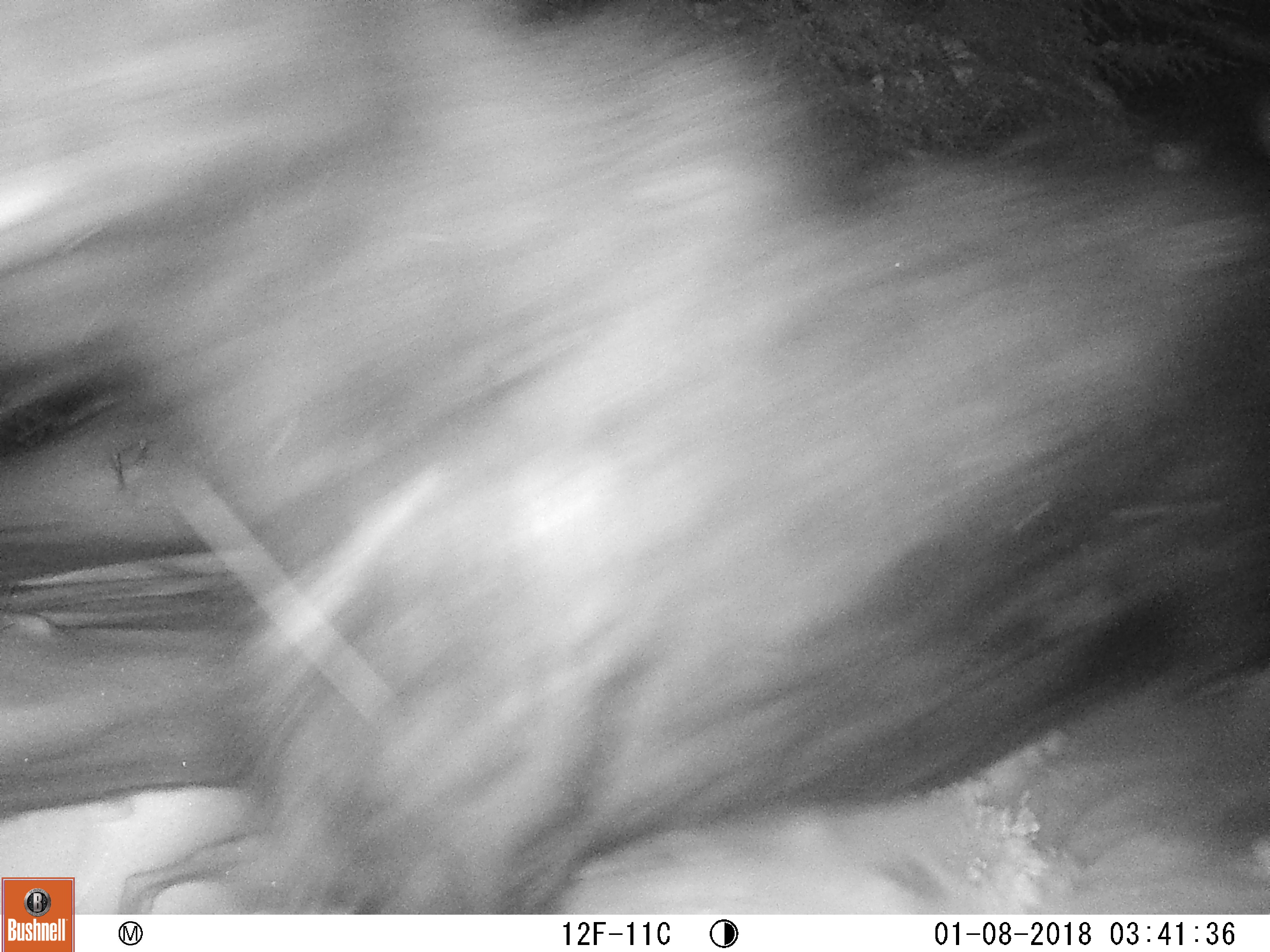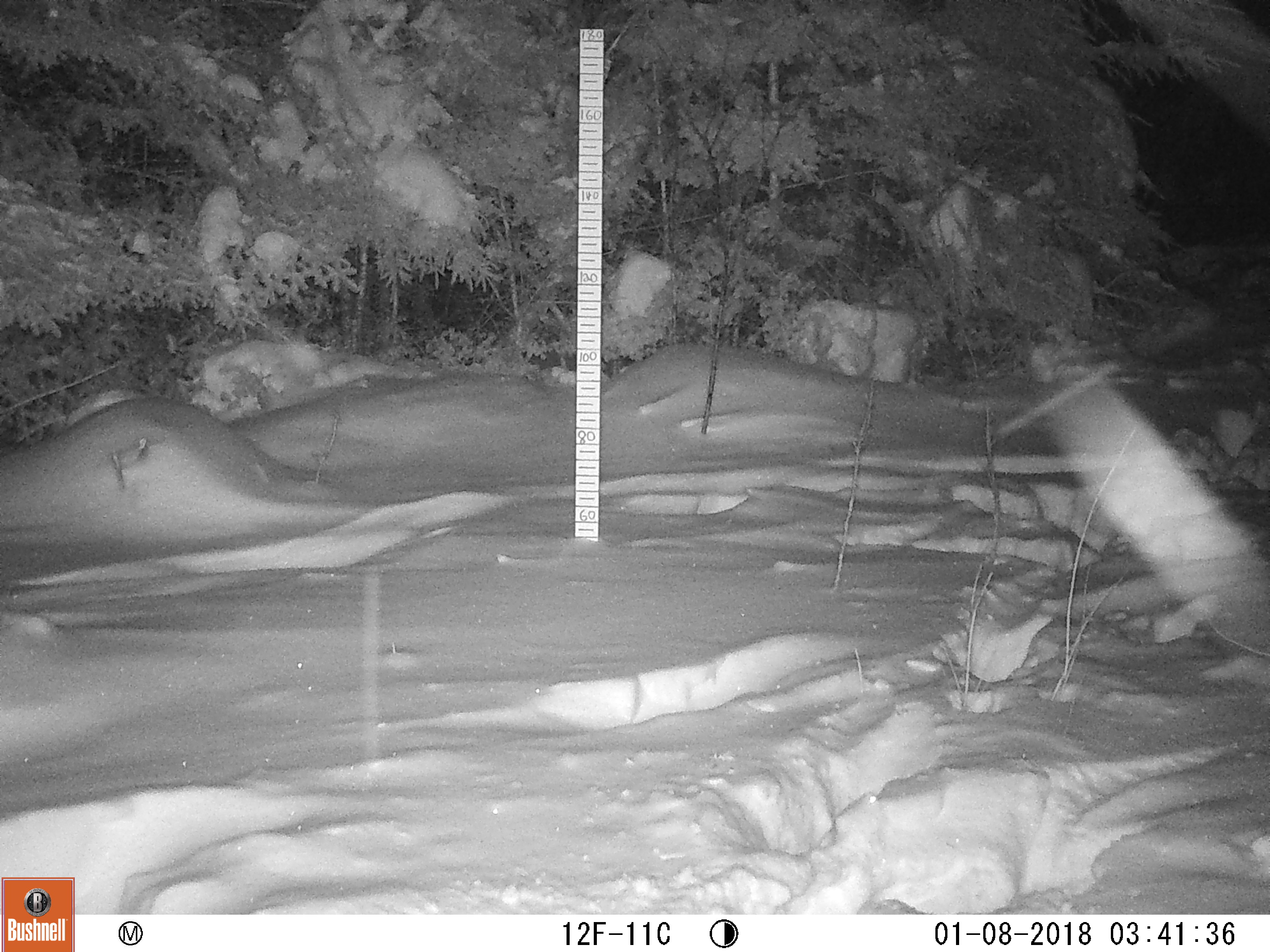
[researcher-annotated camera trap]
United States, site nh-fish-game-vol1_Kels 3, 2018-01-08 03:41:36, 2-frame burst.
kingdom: Animalia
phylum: Chordata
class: Mammalia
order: Artiodactyla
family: Cervidae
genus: Alces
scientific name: Alces alces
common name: moose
Moose (Alces alces).